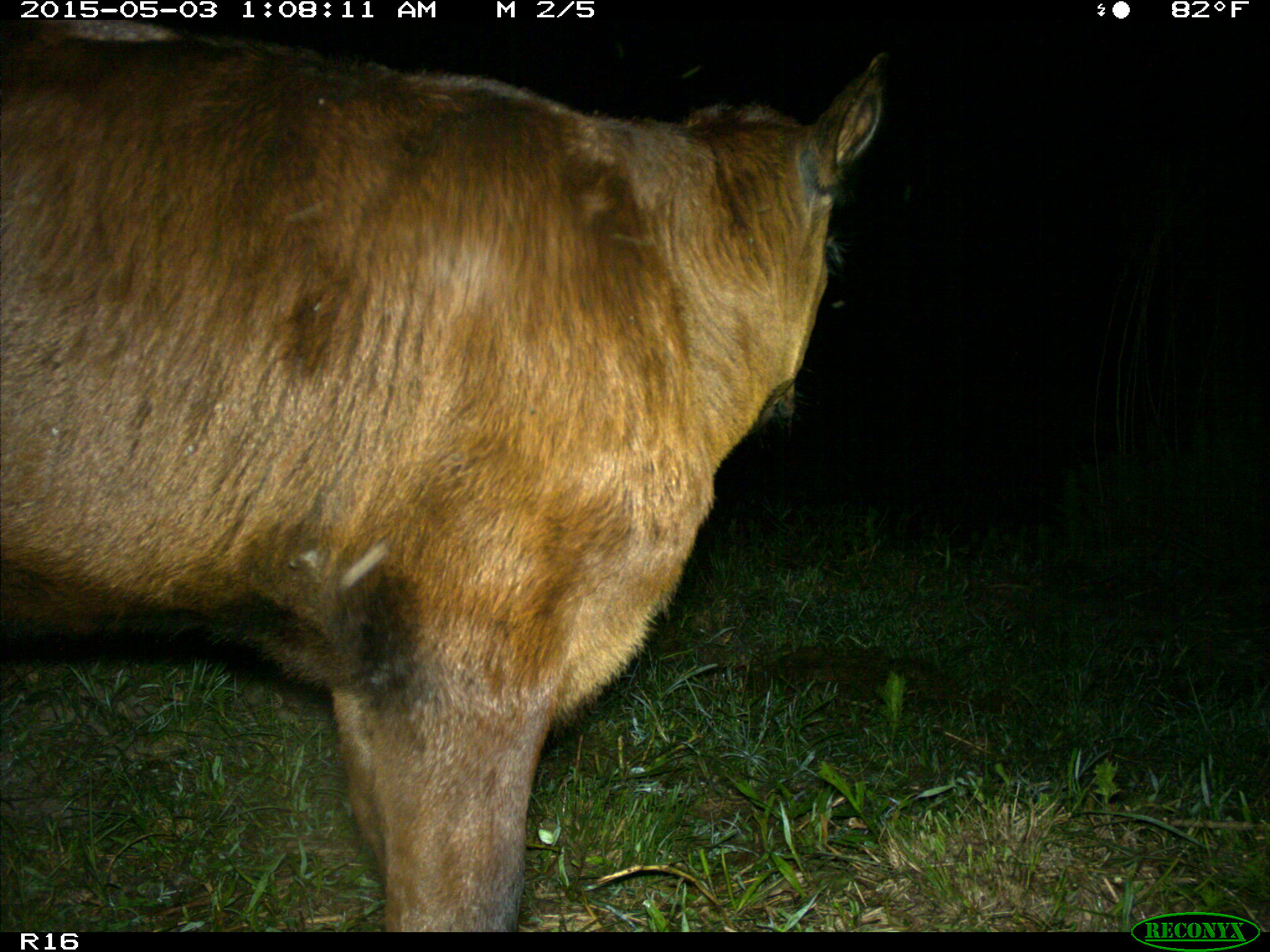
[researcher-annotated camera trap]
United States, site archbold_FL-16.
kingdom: Animalia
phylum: Chordata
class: Mammalia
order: Artiodactyla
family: Bovidae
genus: Bos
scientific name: Bos taurus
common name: domestic cow